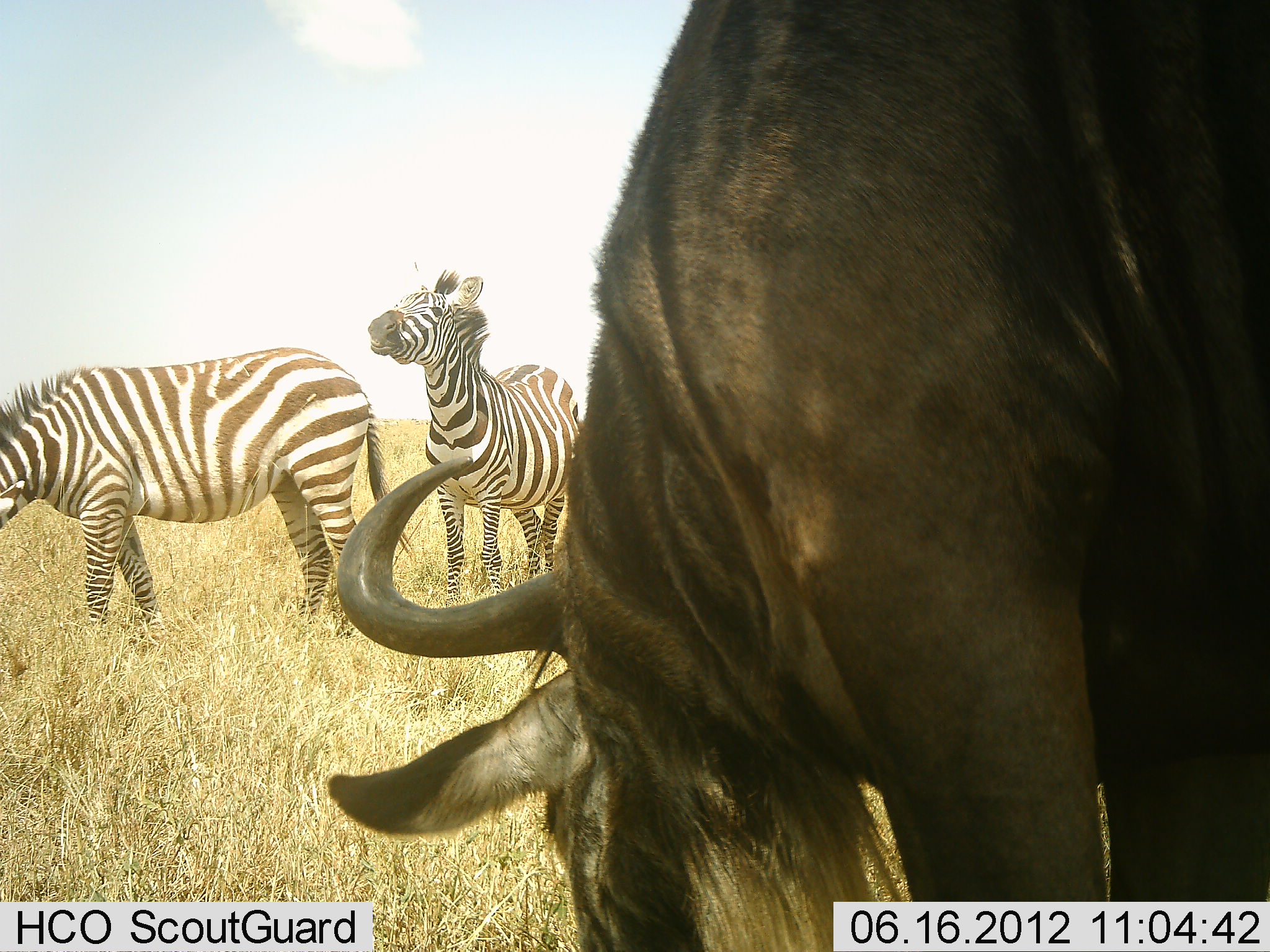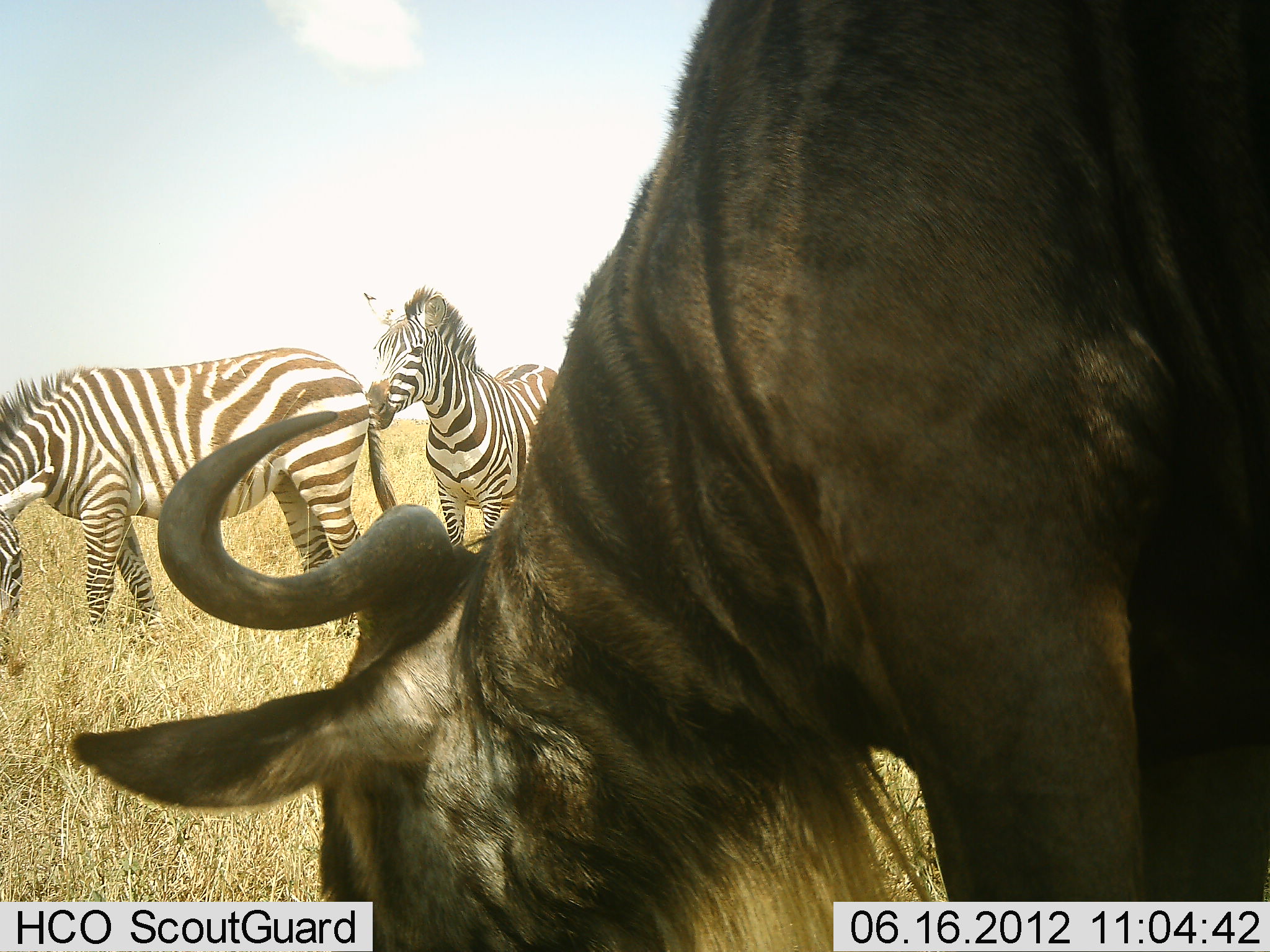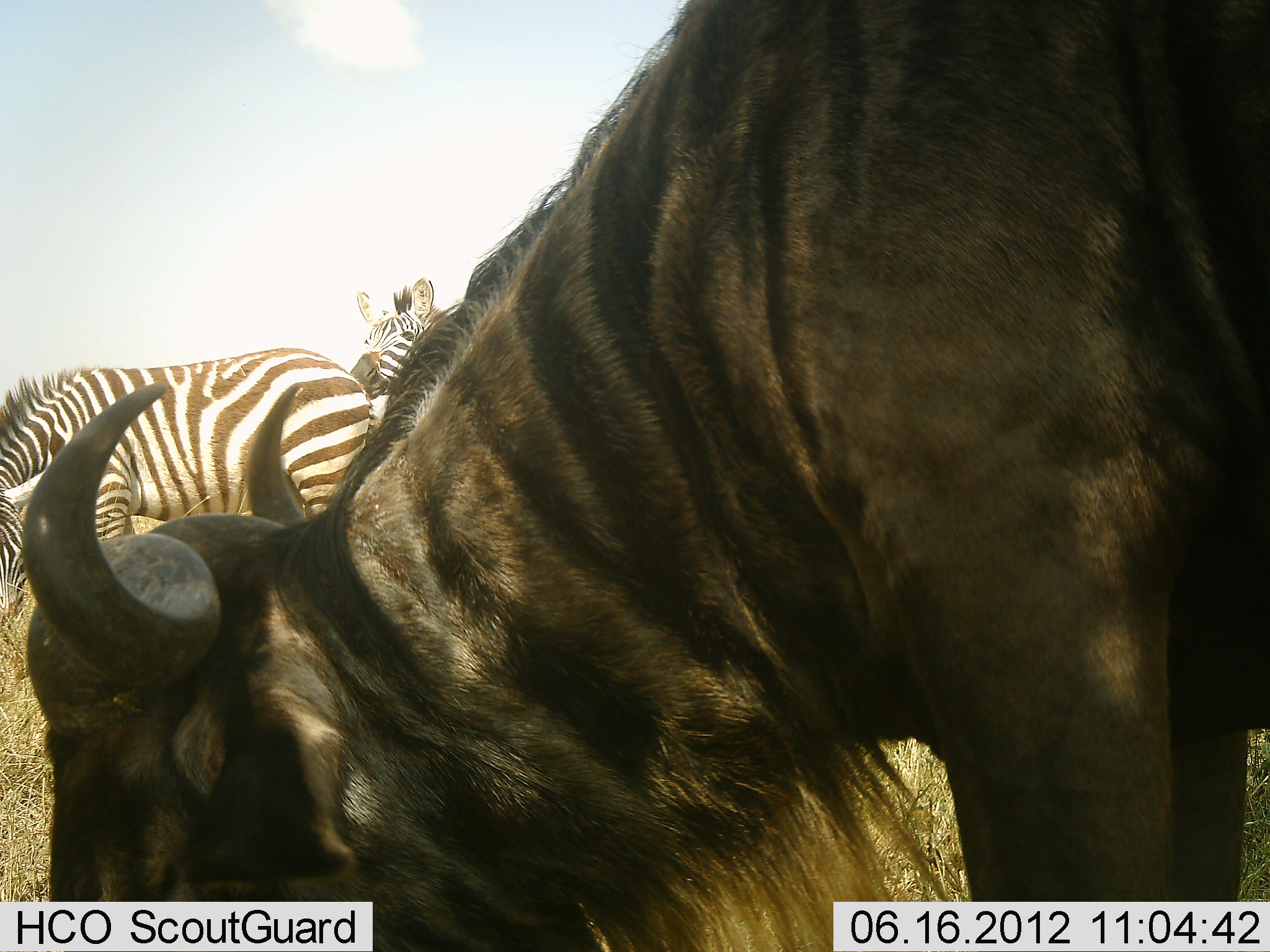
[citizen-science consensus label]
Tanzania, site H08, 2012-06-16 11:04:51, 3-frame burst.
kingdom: Animalia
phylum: Chordata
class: Mammalia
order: Artiodactyla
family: Bovidae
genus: Connochaetes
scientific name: Connochaetes taurinus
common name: blue wildebeest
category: wildebeest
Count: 1.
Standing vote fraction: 40%.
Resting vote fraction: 0%.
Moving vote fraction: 10%.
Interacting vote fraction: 0%.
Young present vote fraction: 0%.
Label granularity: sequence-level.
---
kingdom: Animalia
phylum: Chordata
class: Mammalia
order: Perissodactyla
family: Equidae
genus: Equus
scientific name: Equus quagga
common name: plains zebra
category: zebra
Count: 2.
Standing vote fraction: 90%.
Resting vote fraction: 0%.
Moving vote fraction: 0%.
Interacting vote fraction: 20%.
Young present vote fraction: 0%.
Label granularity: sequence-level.